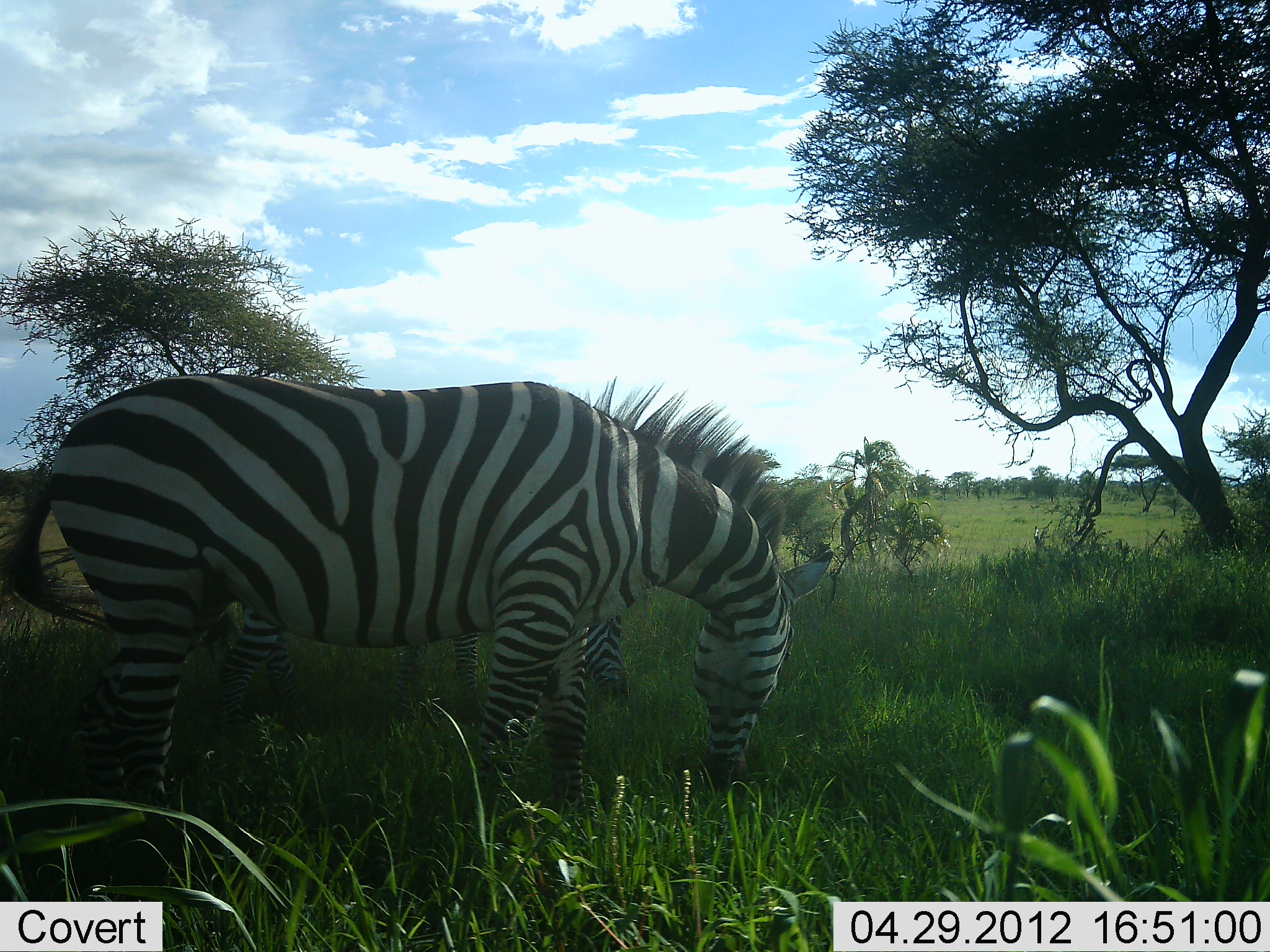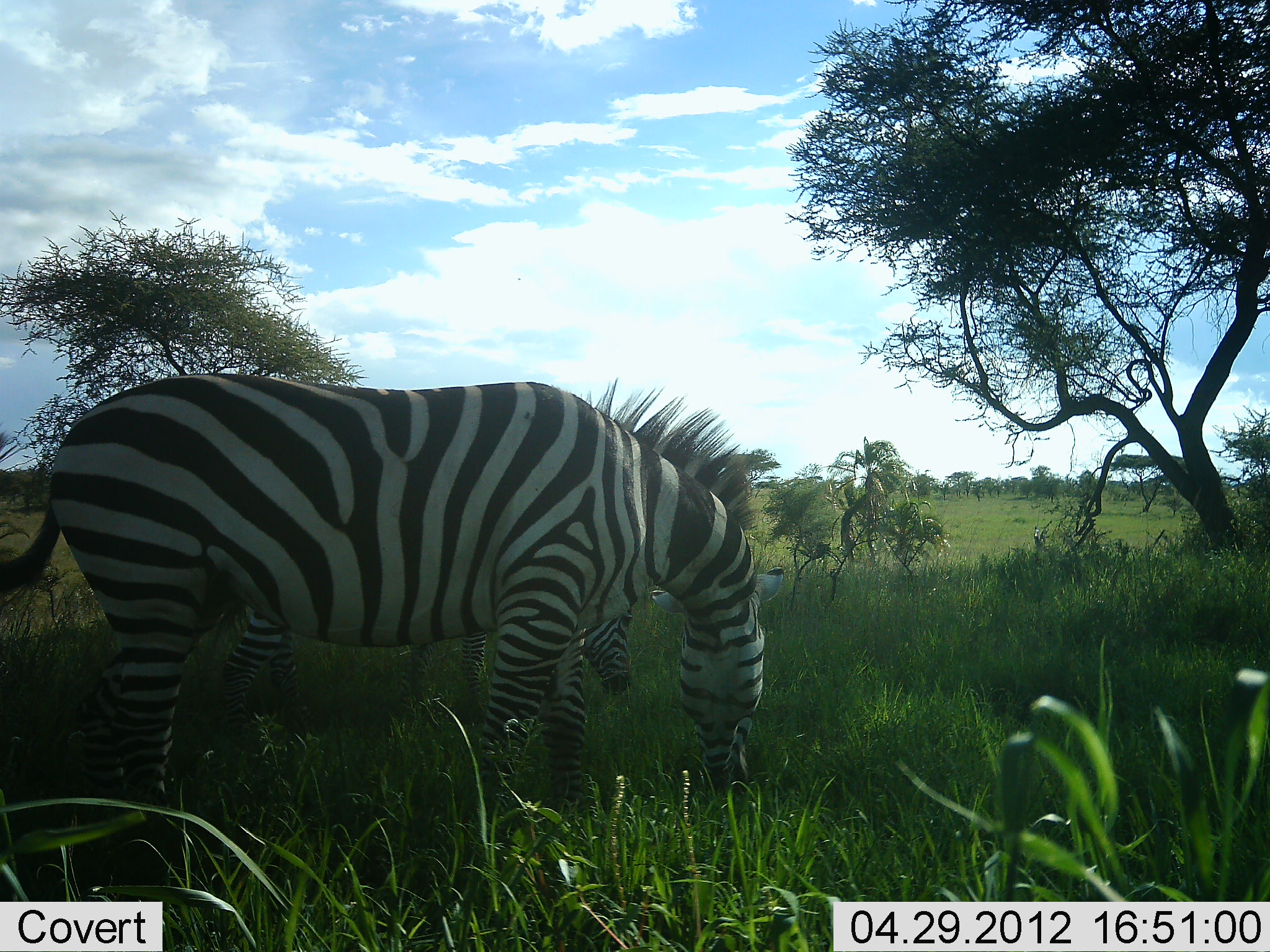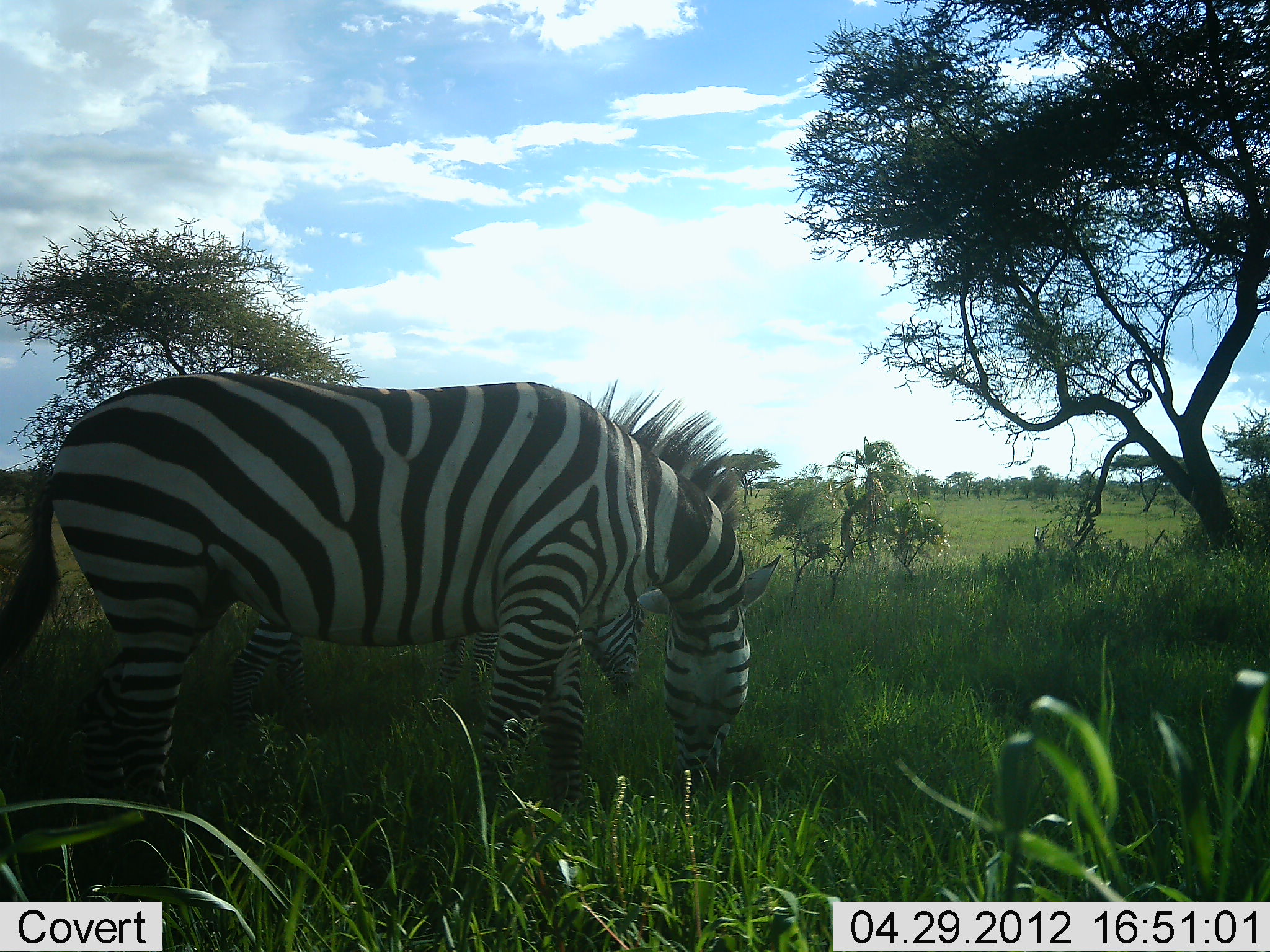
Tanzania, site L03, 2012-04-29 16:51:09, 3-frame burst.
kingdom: Animalia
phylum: Chordata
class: Mammalia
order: Perissodactyla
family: Equidae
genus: Equus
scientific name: Equus quagga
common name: plains zebra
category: zebra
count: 2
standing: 19%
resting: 0%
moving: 0%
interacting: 0%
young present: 14%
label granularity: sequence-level